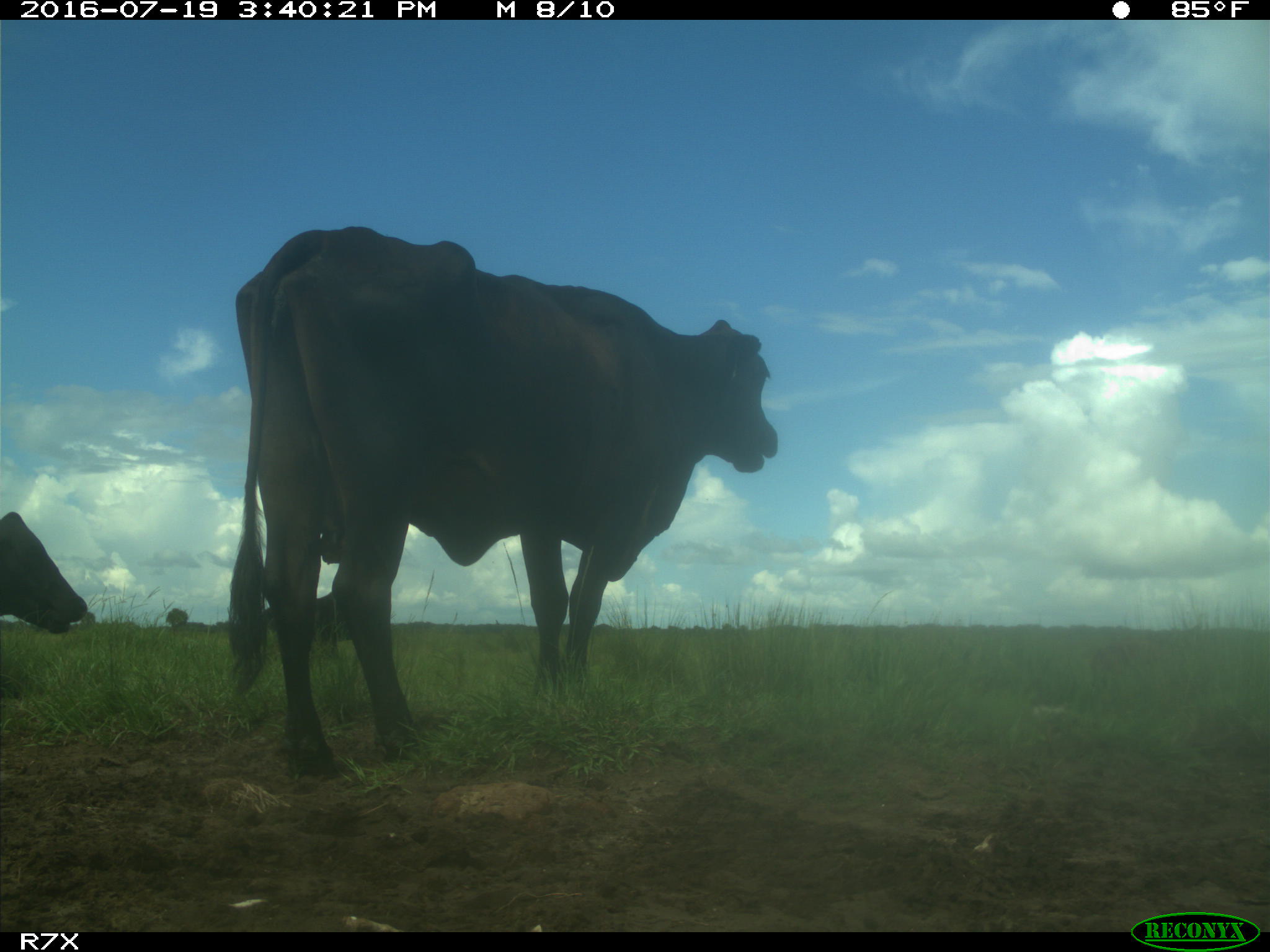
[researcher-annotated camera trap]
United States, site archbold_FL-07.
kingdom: Animalia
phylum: Chordata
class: Mammalia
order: Artiodactyla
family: Bovidae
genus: Bos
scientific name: Bos taurus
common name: domestic cow